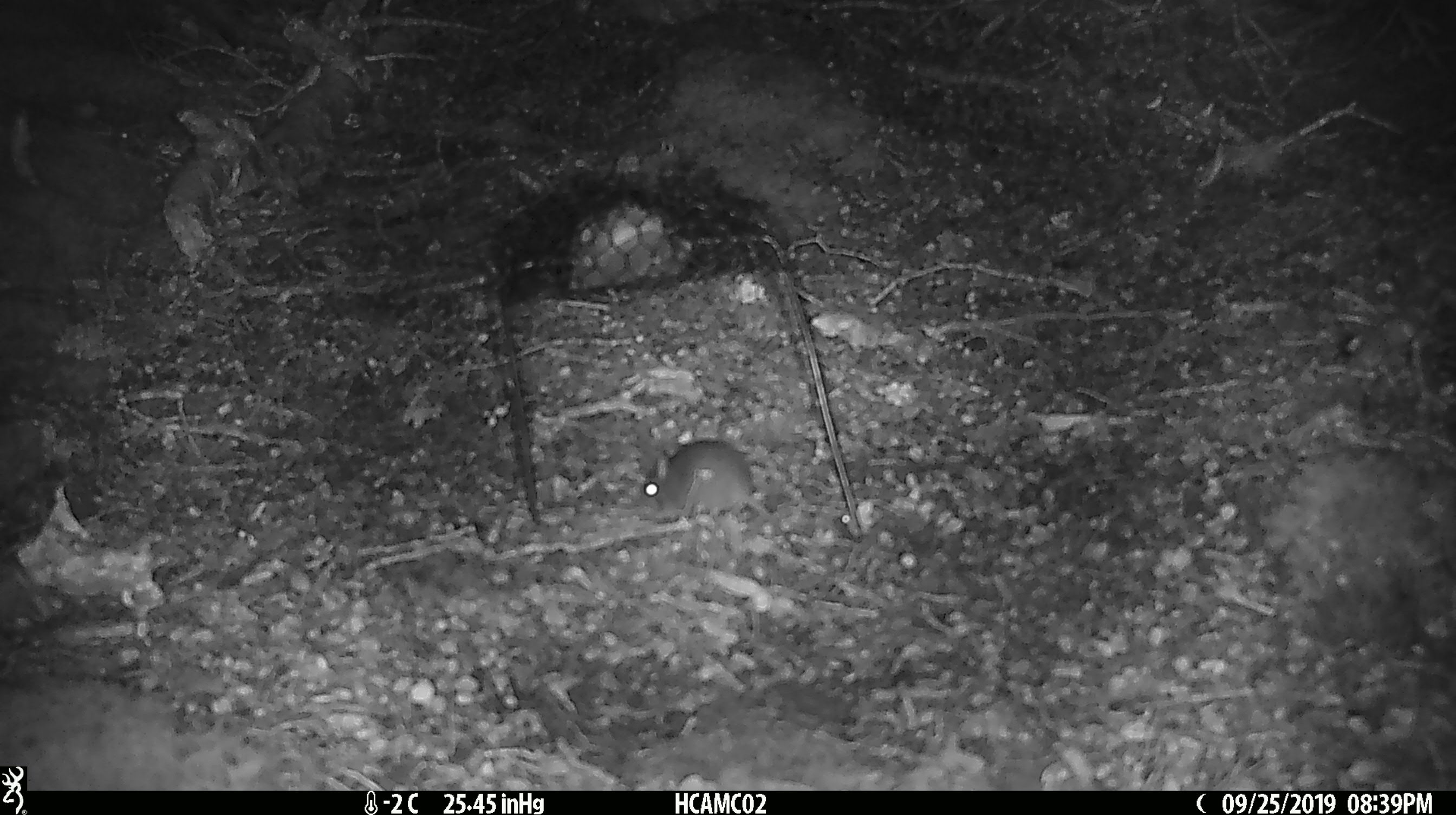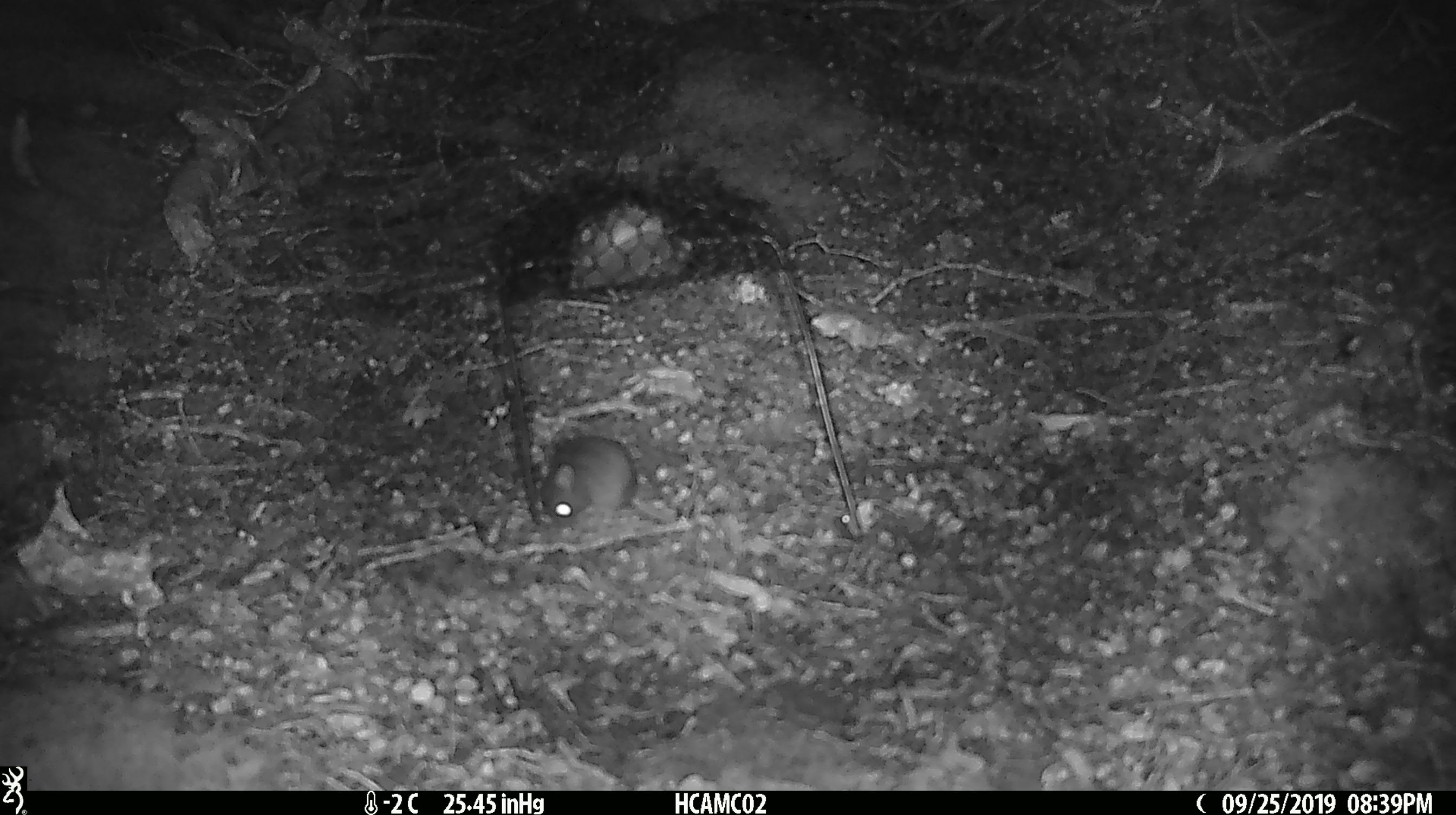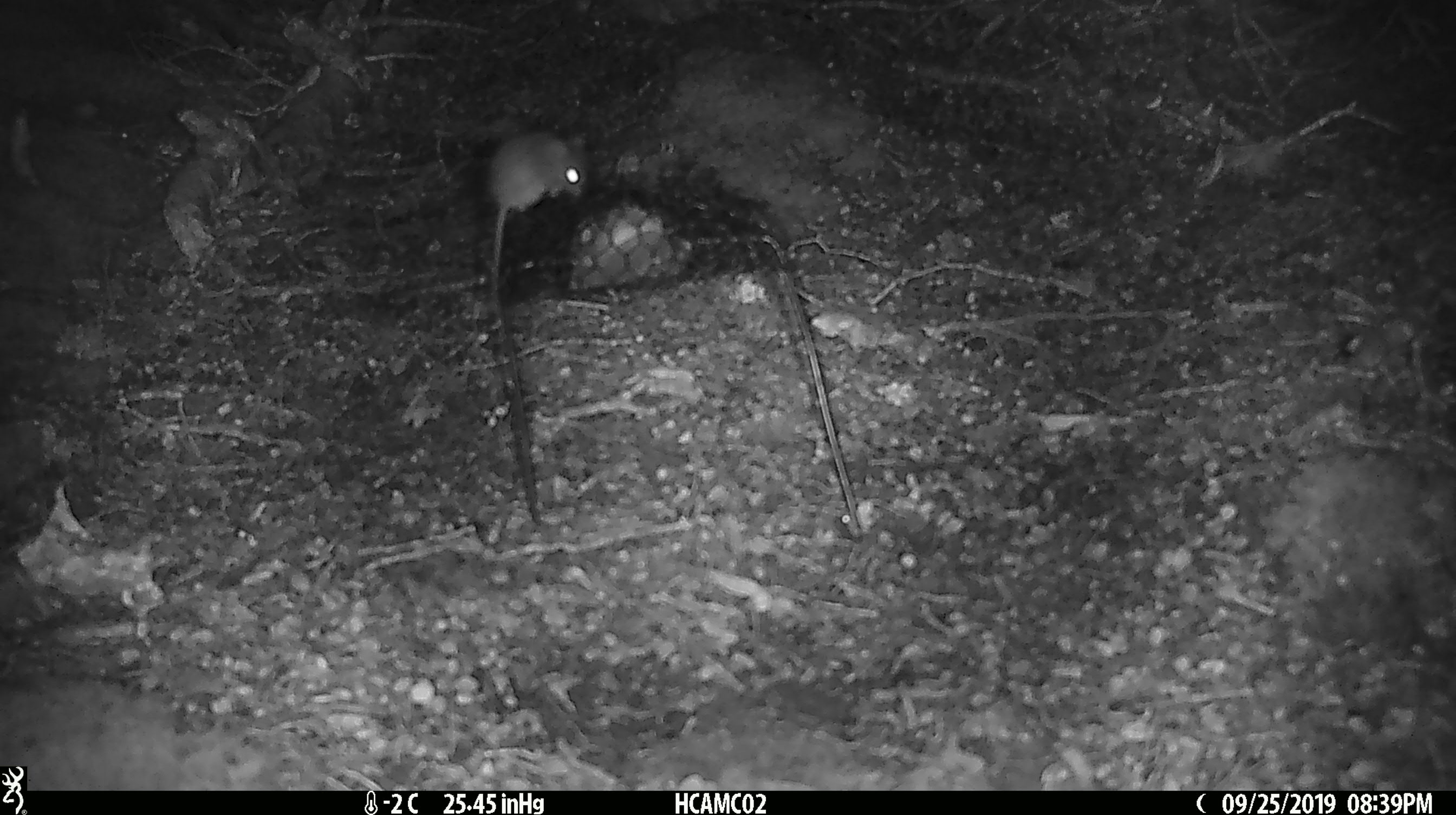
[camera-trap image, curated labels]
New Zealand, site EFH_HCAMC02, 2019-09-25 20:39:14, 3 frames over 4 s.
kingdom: Animalia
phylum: Chordata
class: Mammalia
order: Rodentia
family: Muridae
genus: Mus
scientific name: Mus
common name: mouse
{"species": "mouse (Mus)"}